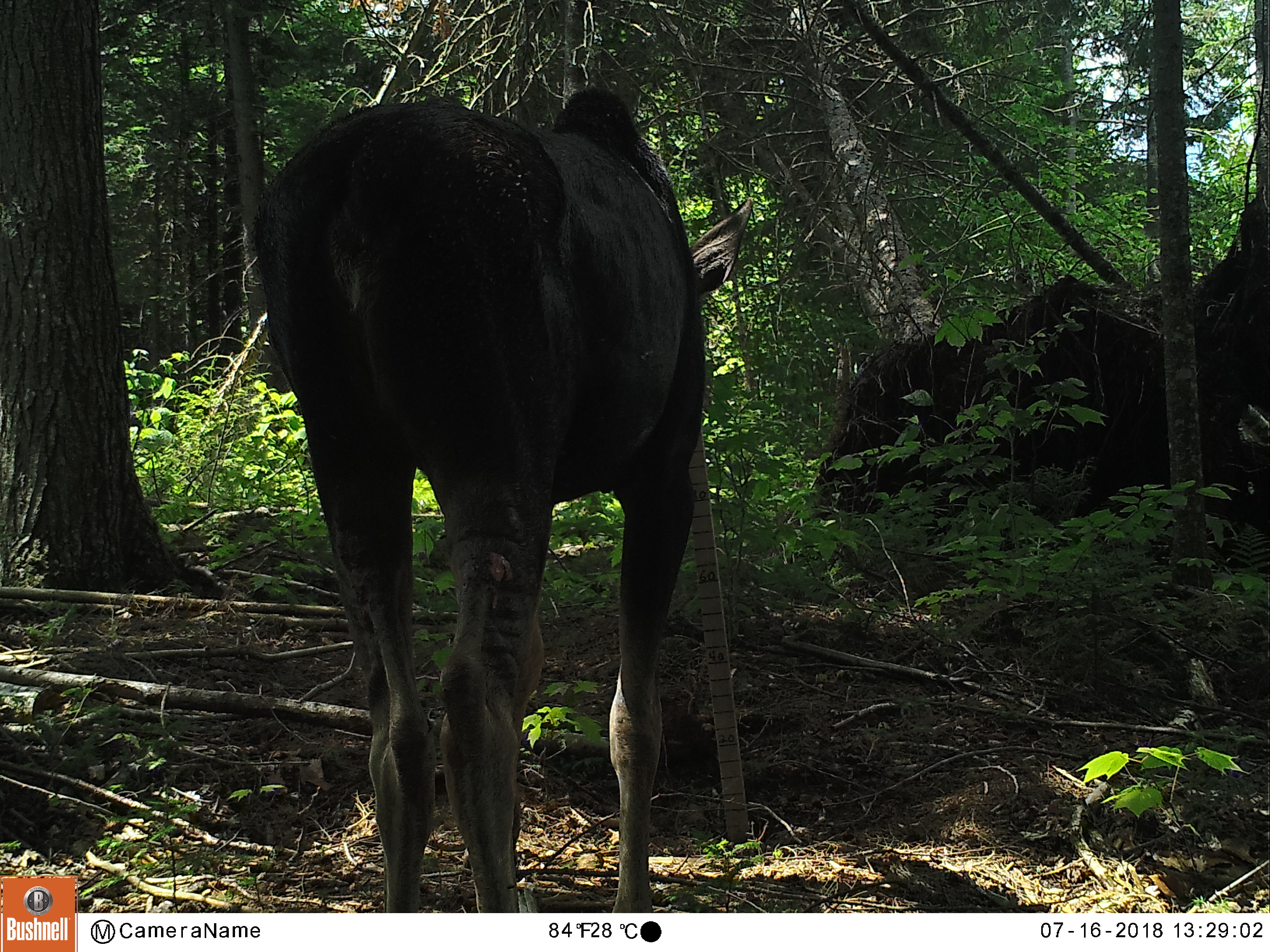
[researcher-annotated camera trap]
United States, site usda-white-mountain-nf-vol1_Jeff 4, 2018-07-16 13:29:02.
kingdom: Animalia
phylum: Chordata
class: Mammalia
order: Artiodactyla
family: Cervidae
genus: Alces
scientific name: Alces alces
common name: moose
Moose (Alces alces).